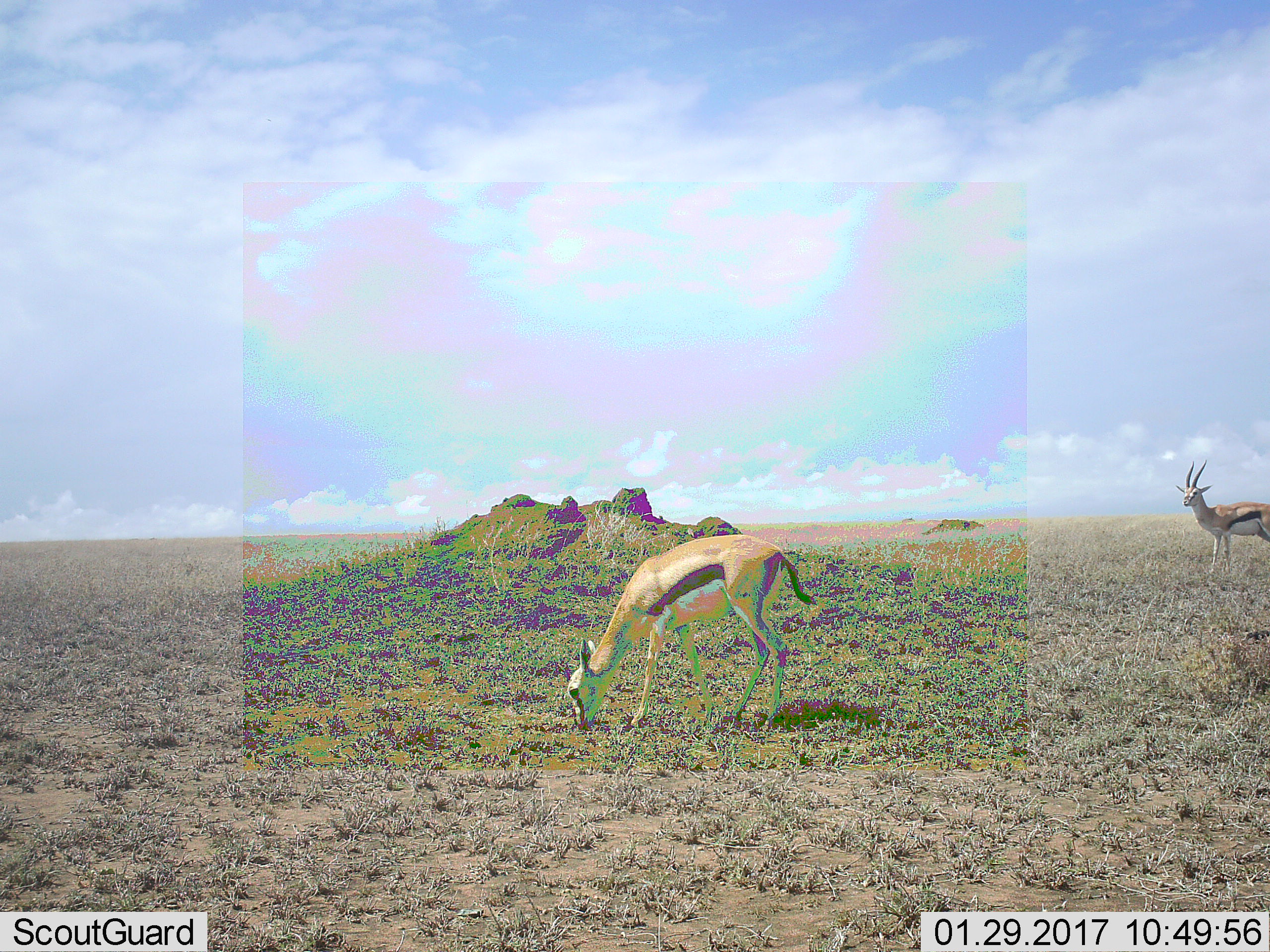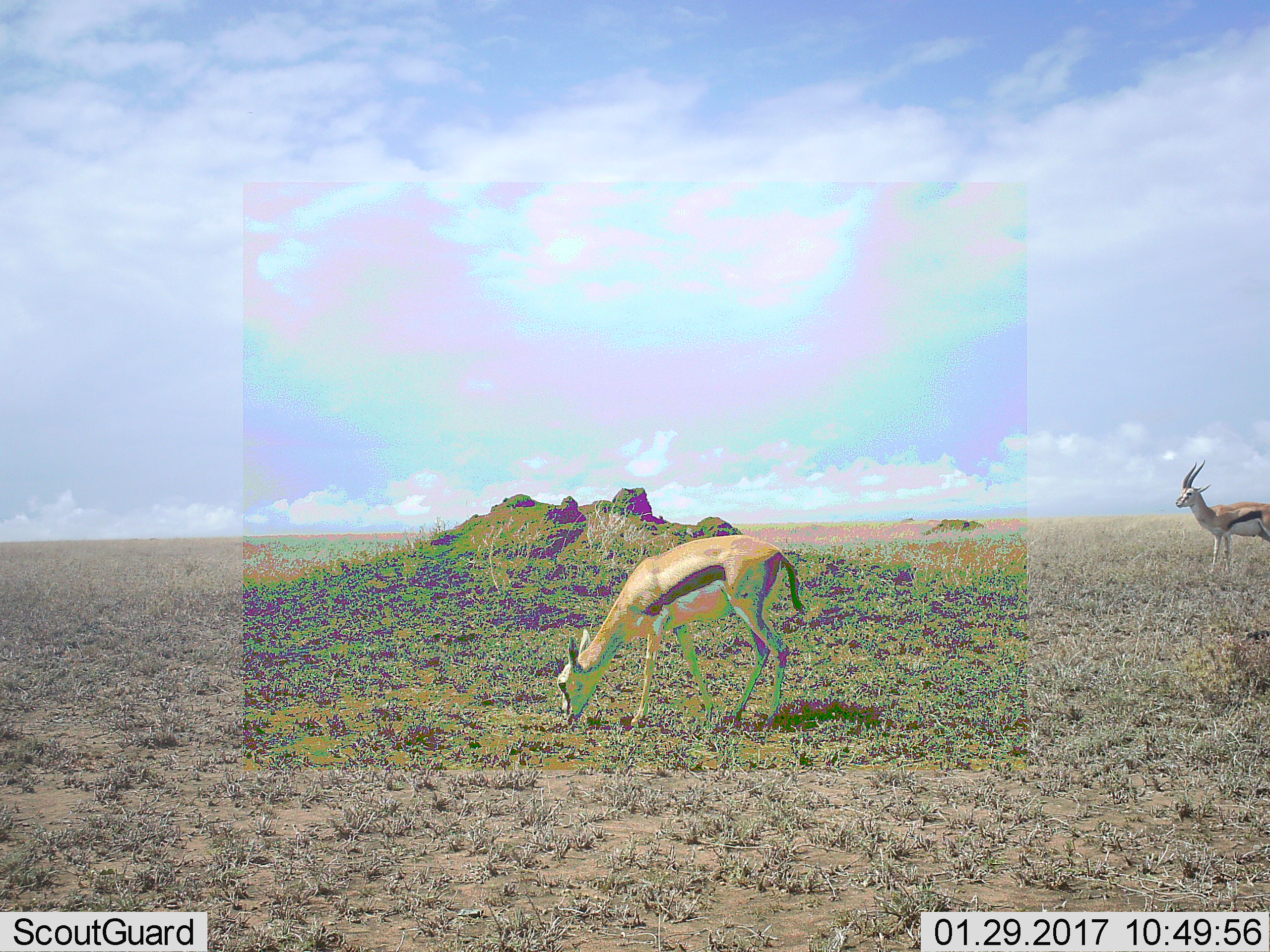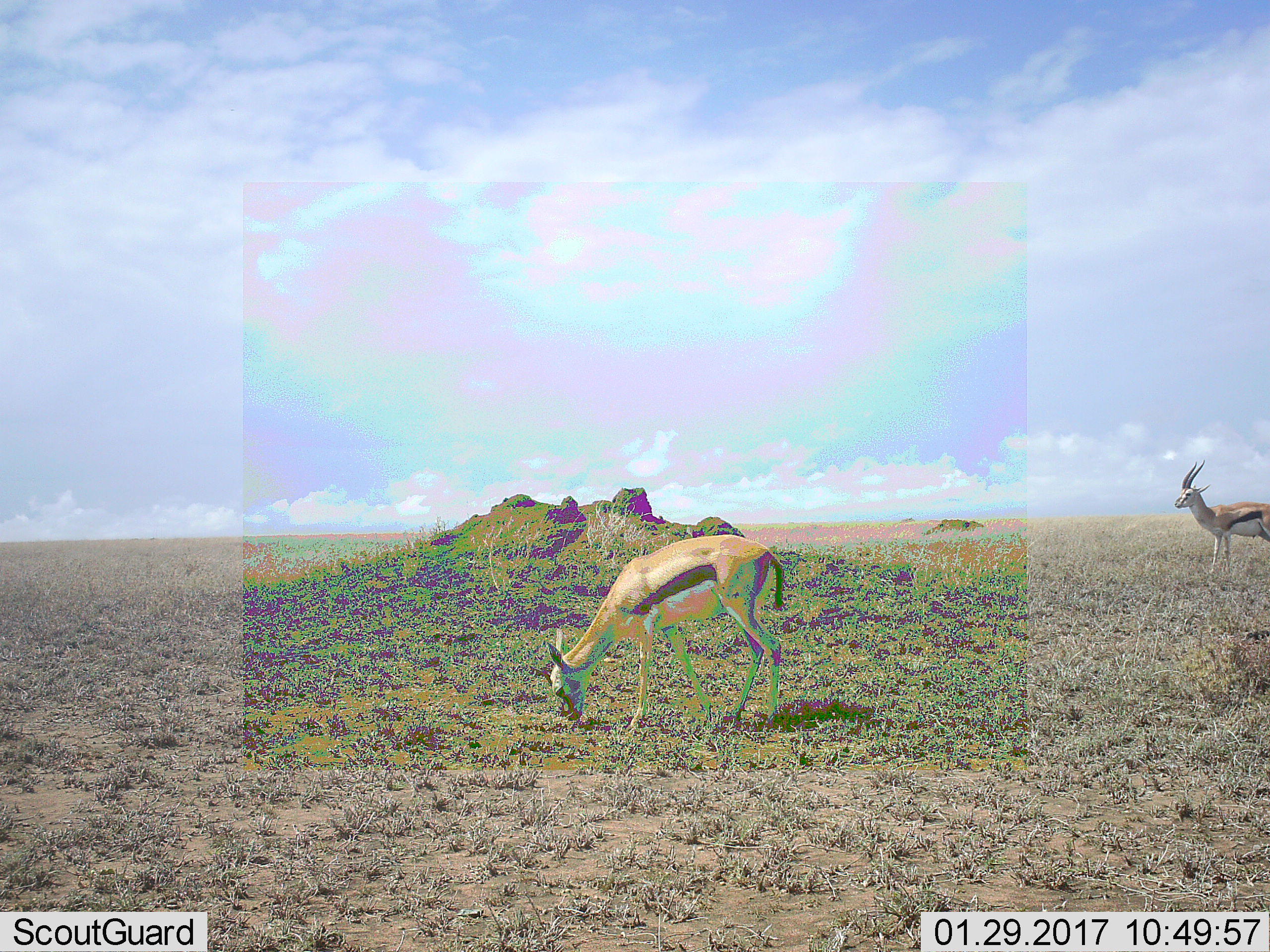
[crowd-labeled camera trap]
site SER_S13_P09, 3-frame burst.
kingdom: Animalia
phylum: Chordata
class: Mammalia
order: Artiodactyla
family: Bovidae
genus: Eudorcas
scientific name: Eudorcas thomsonii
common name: thomson's gazelle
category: gazellethomsons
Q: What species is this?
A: Gazellethomsons (thomson's gazelle) (Eudorcas thomsonii).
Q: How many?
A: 2.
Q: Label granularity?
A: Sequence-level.